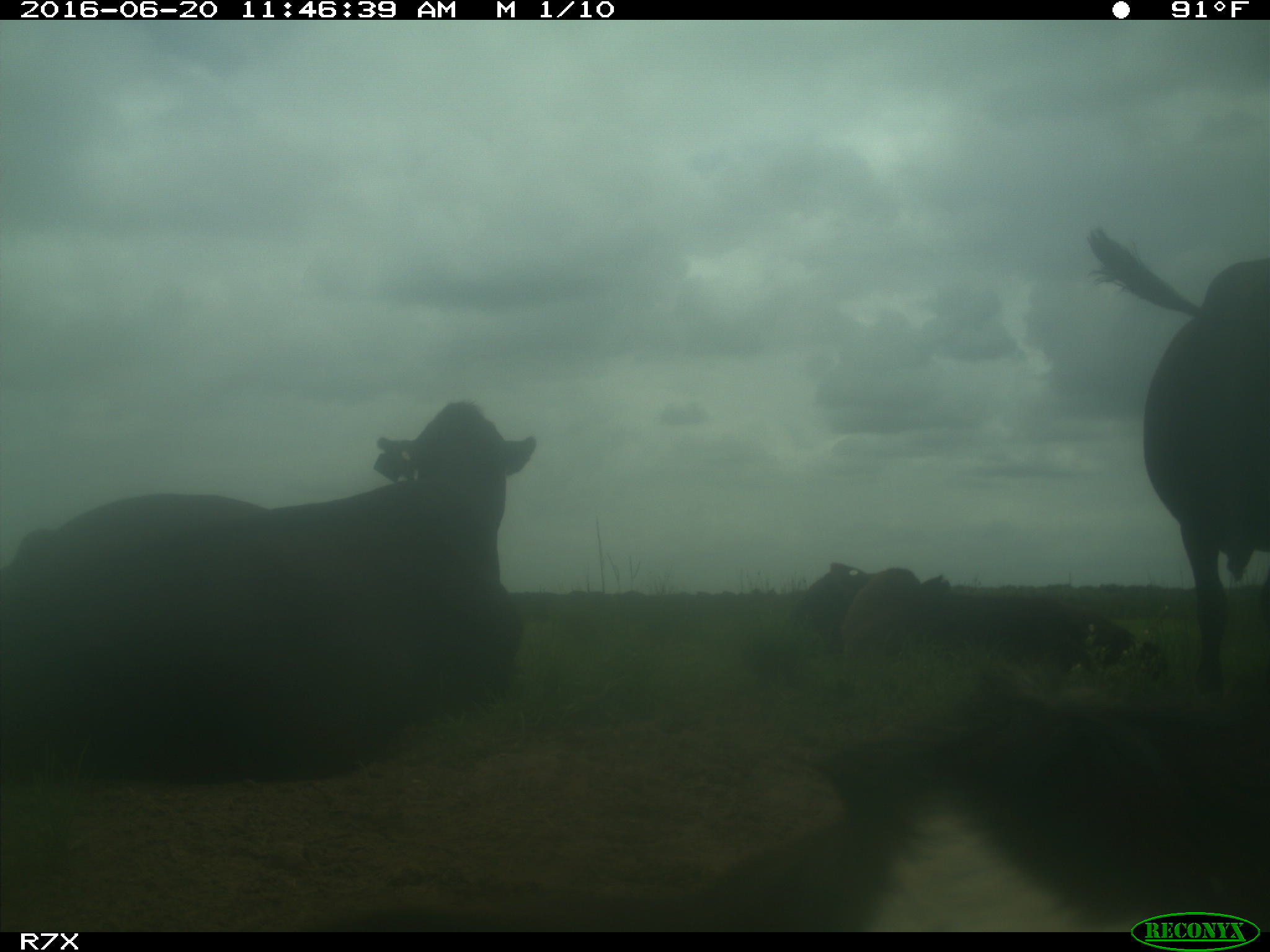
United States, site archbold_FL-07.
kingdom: Animalia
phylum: Chordata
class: Mammalia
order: Artiodactyla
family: Bovidae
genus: Bos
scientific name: Bos taurus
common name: domestic cow